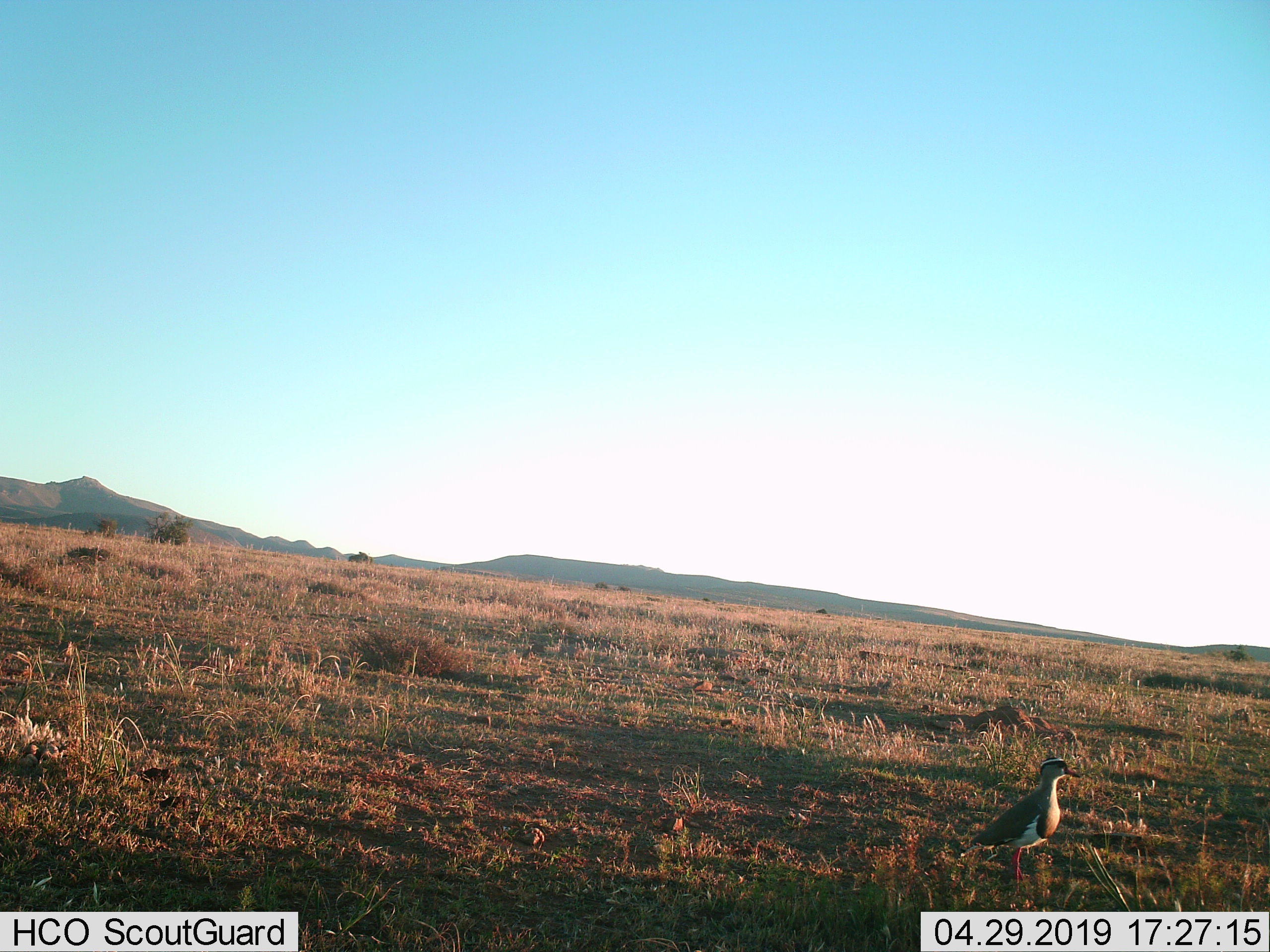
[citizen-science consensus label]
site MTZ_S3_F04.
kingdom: Animalia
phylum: Chordata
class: Aves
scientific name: Aves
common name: bird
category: birdother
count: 1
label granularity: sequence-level